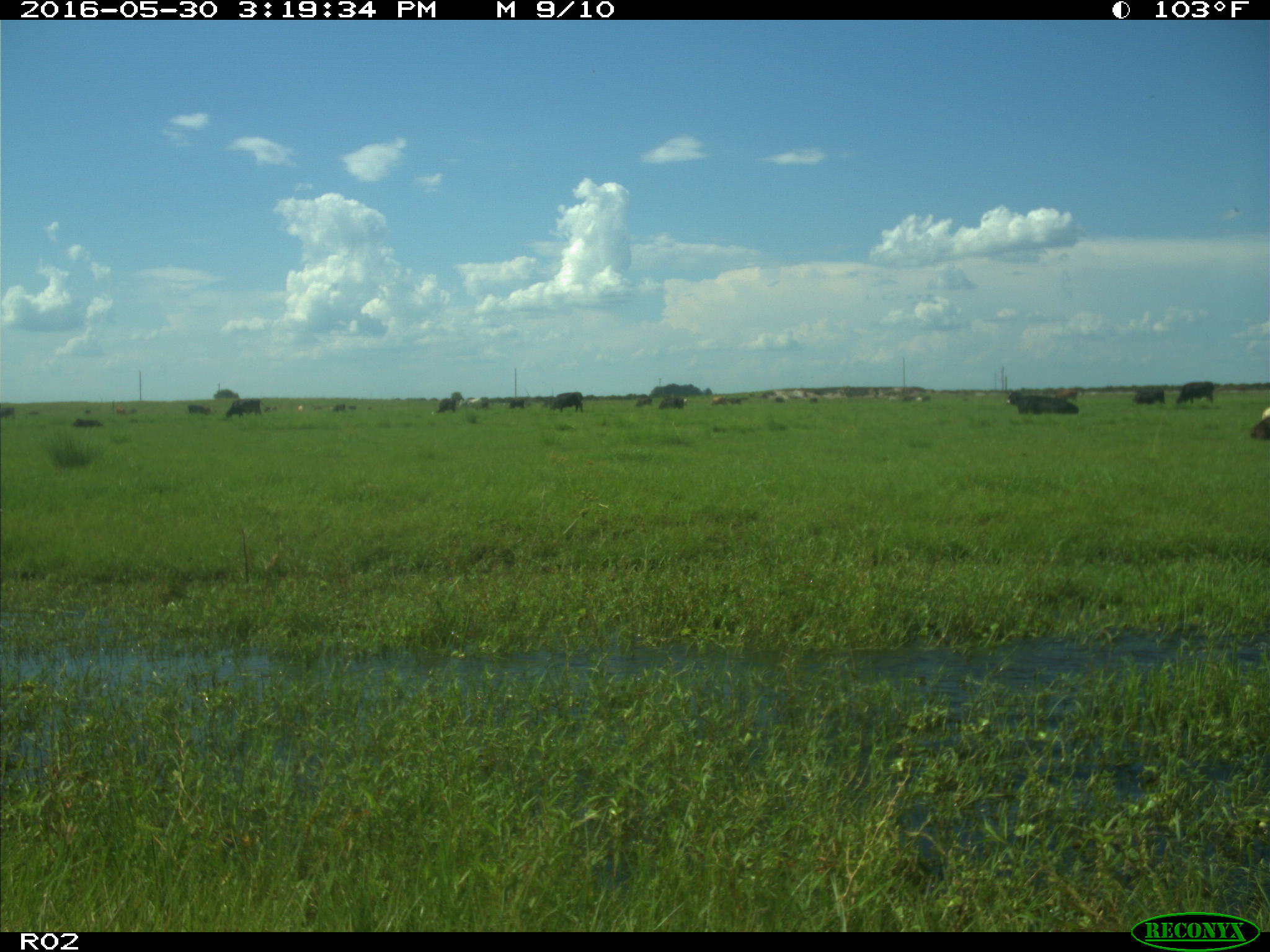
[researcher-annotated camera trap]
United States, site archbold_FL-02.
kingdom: Animalia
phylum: Chordata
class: Mammalia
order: Artiodactyla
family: Bovidae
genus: Bos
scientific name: Bos taurus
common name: domestic cow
Bos taurus (domestic cow).